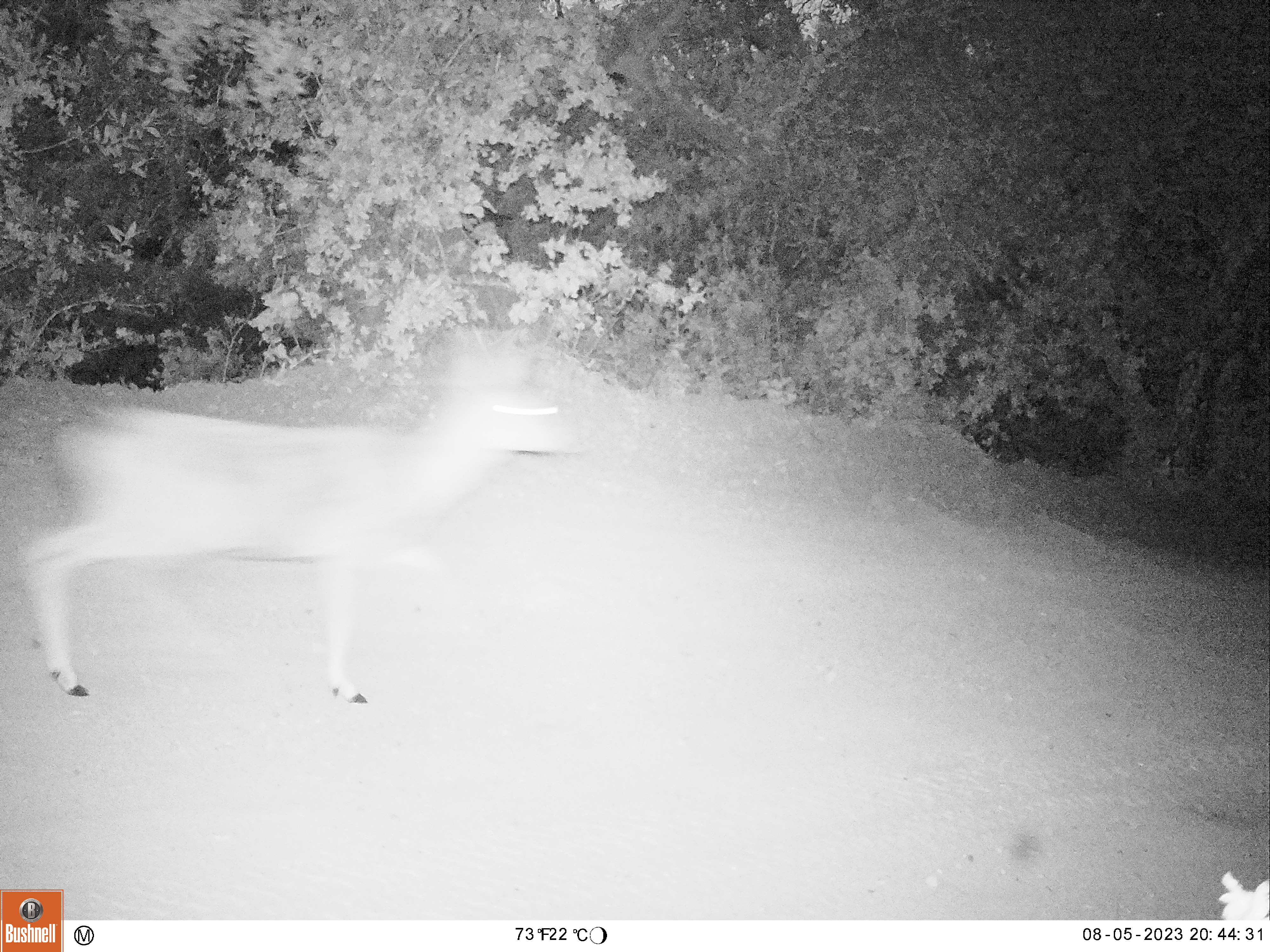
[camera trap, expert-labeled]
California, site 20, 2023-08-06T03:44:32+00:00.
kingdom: Animalia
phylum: Chordata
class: Mammalia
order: Artiodactyla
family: Cervidae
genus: Odocoileus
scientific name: Odocoileus hemionus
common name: mule deer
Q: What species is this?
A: Mule deer (Odocoileus hemionus).